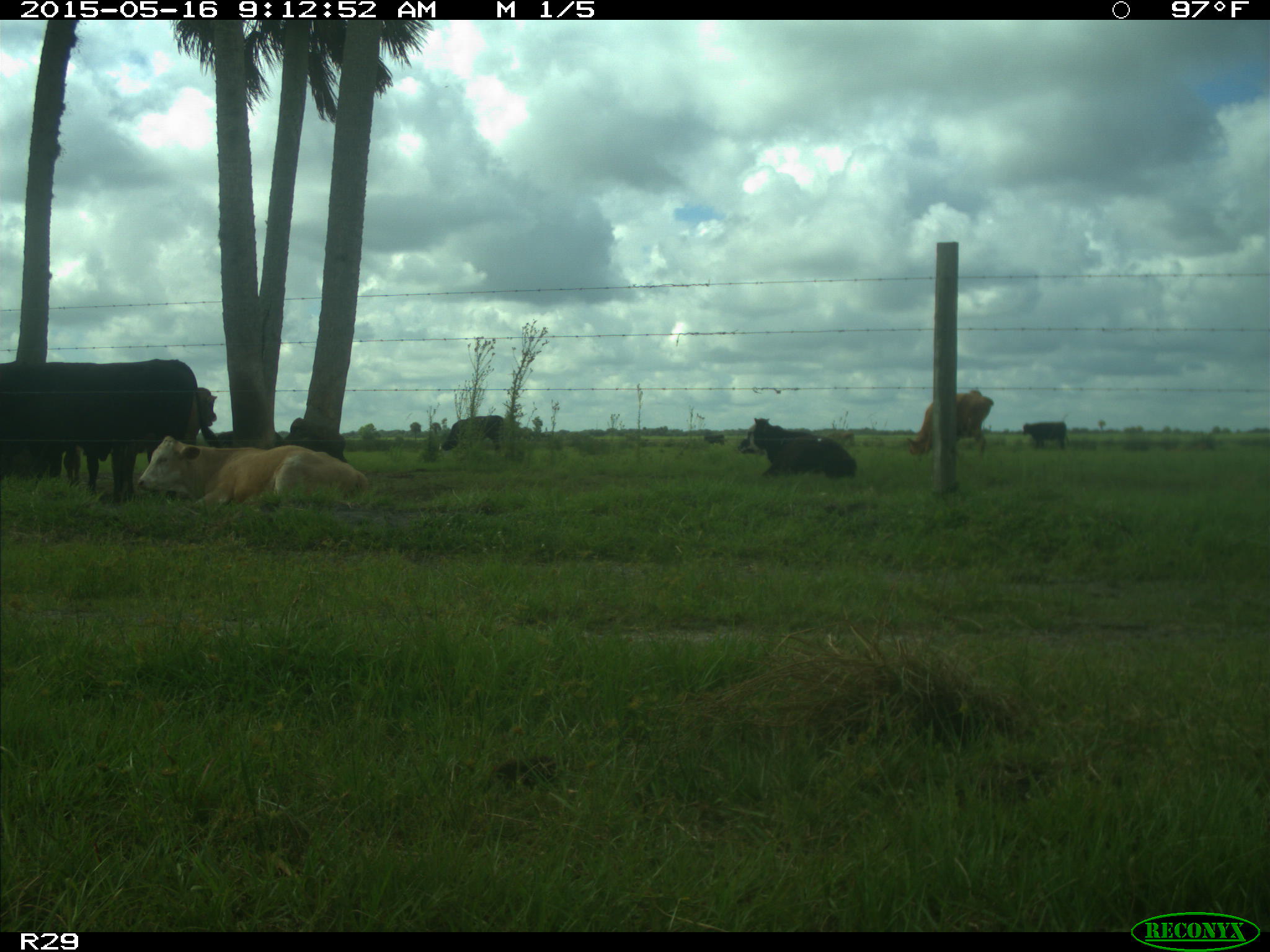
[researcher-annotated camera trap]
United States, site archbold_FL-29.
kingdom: Animalia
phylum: Chordata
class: Mammalia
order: Artiodactyla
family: Bovidae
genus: Bos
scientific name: Bos taurus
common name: domestic cow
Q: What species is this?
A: Bos taurus (domestic cow).